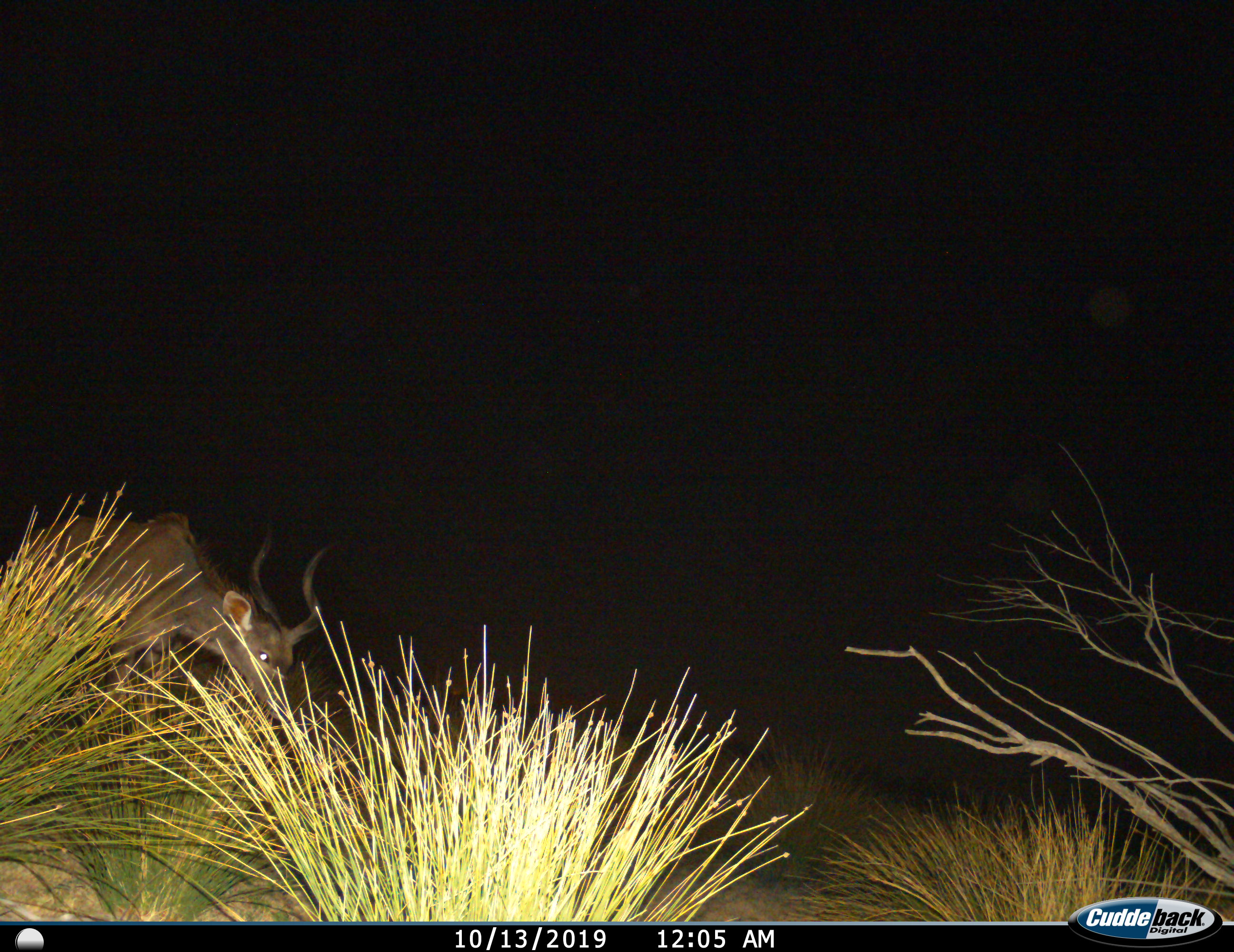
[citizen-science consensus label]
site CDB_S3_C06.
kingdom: Animalia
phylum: Chordata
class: Mammalia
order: Artiodactyla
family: Bovidae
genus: Tragelaphus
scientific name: Tragelaphus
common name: kudu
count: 1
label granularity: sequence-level